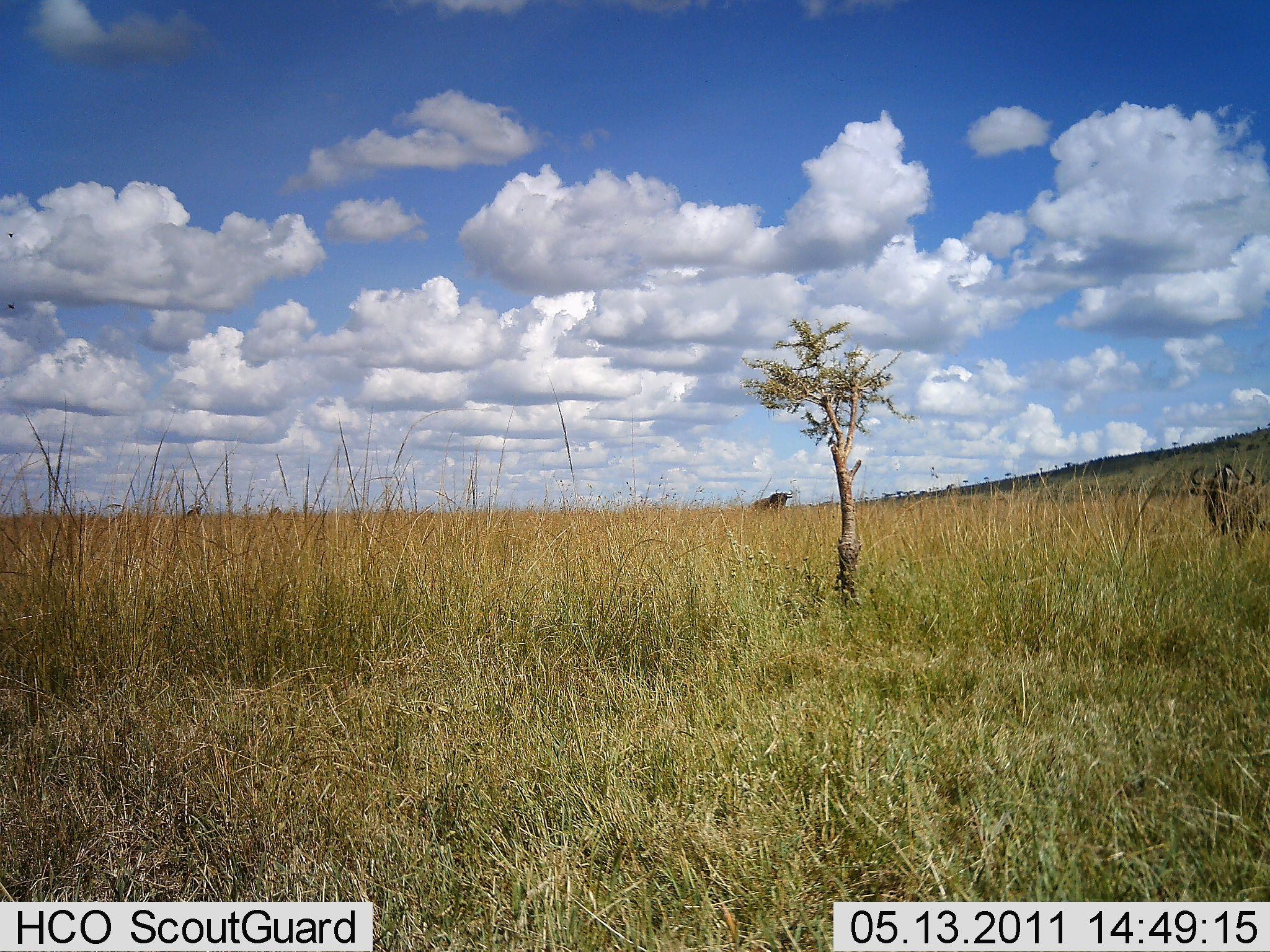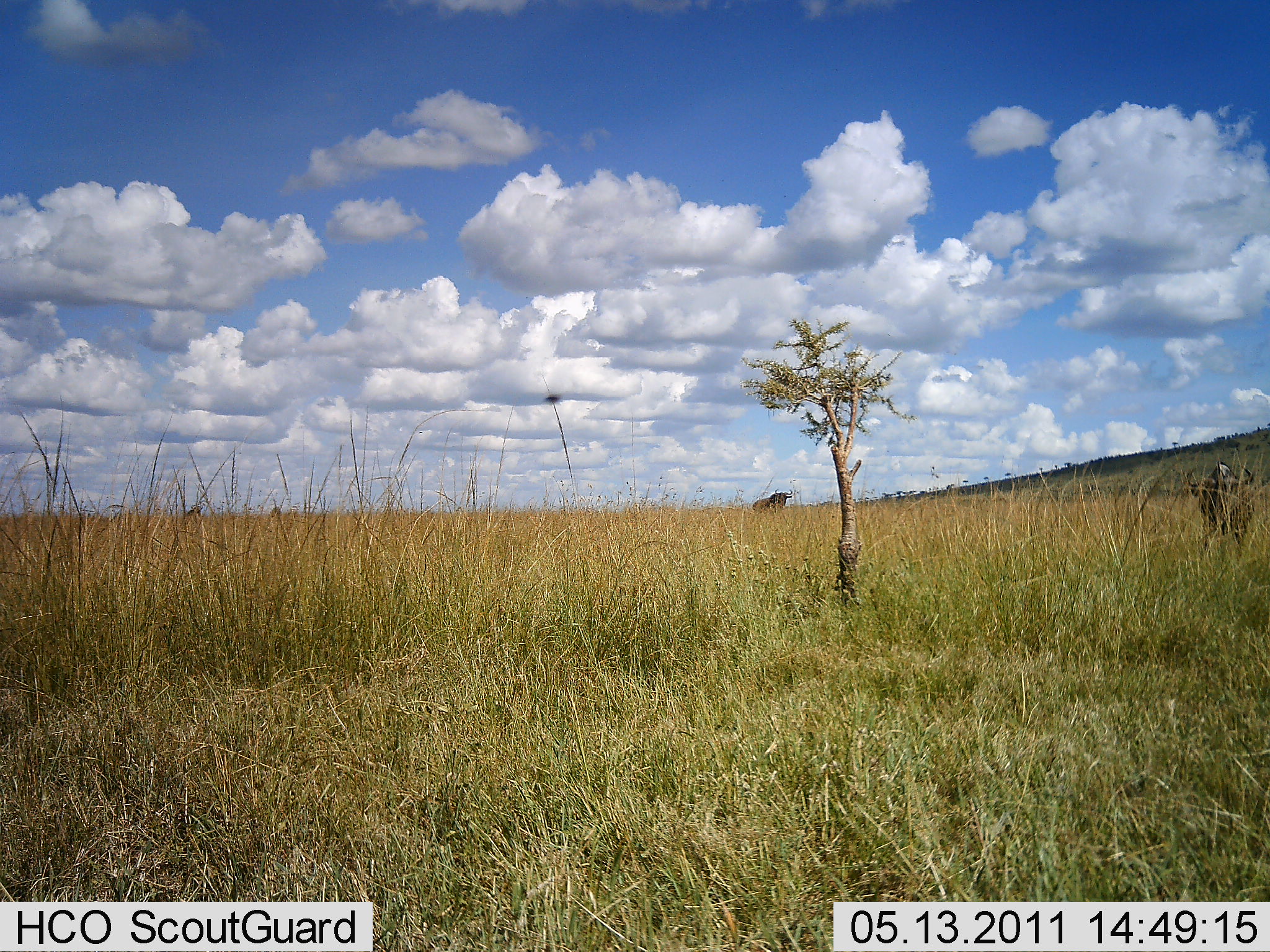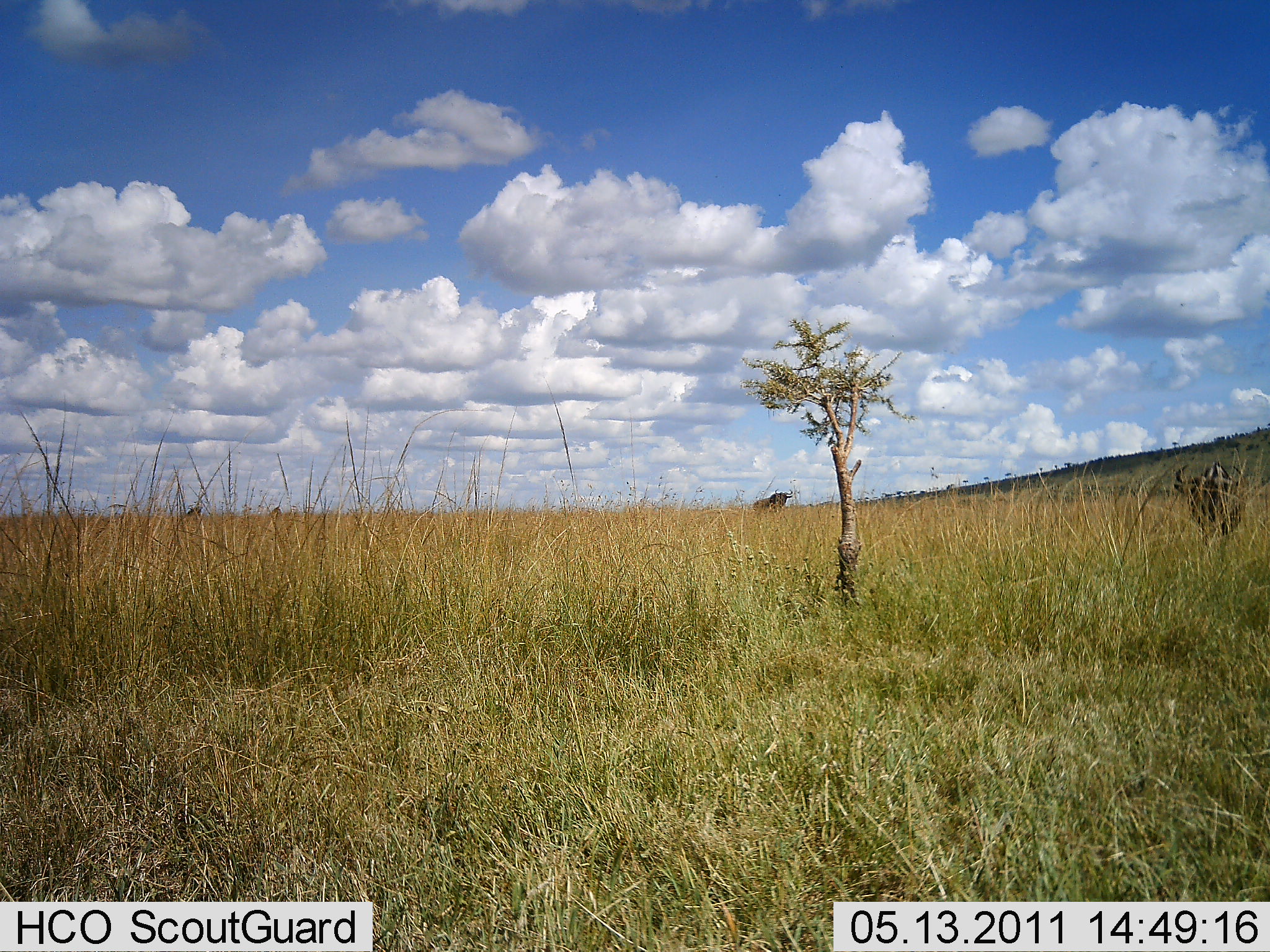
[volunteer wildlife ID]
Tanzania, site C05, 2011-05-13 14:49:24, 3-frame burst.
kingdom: Animalia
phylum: Chordata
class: Mammalia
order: Artiodactyla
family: Bovidae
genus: Connochaetes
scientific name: Connochaetes taurinus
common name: blue wildebeest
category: wildebeest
Wildebeest (blue wildebeest) (Connochaetes taurinus), count 2. Behavior (volunteer vote fractions): standing 75%, resting 0%, moving 25%, interacting 0%. Young present (vote fraction): 0%. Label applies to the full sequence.